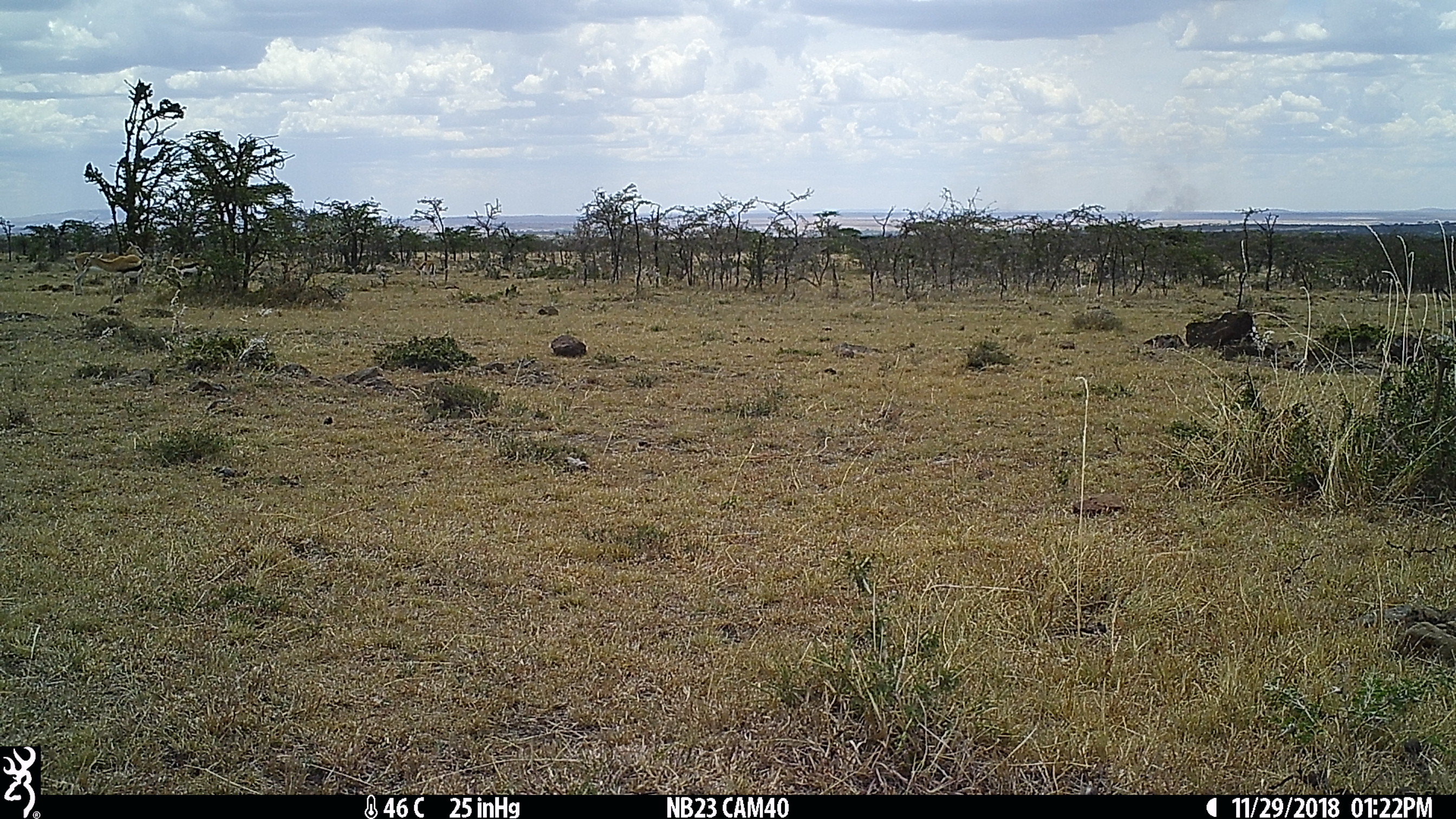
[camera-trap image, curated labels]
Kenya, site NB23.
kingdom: Animalia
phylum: Chordata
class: Mammalia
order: Artiodactyla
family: Bovidae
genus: Eudorcas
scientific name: Eudorcas thomsonii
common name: thomon's gazelle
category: gazelle thomsons